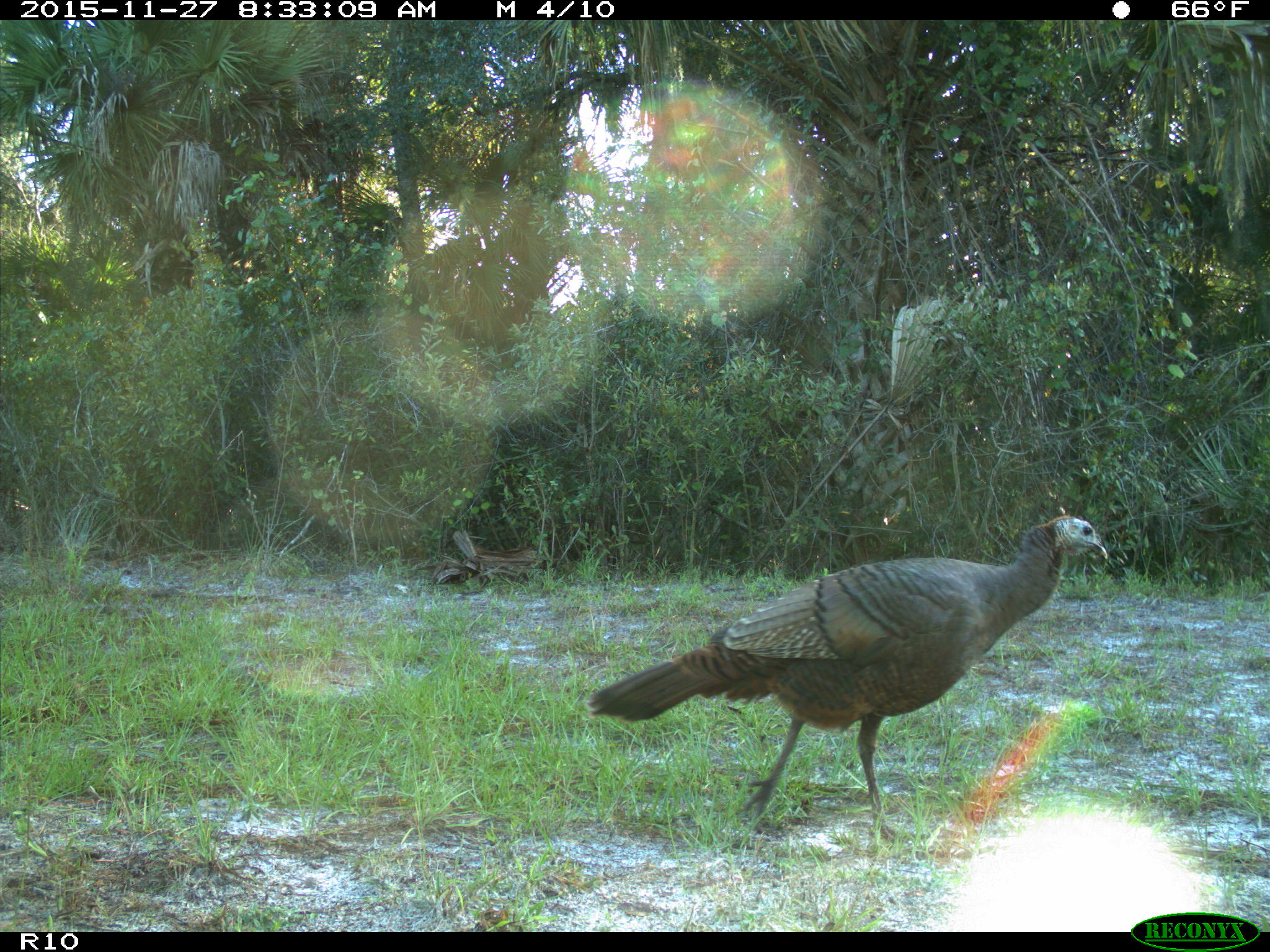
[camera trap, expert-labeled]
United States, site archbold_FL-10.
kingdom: Animalia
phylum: Chordata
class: Aves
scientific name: Aves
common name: birds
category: unidentified bird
Unidentified bird (birds) (Aves).